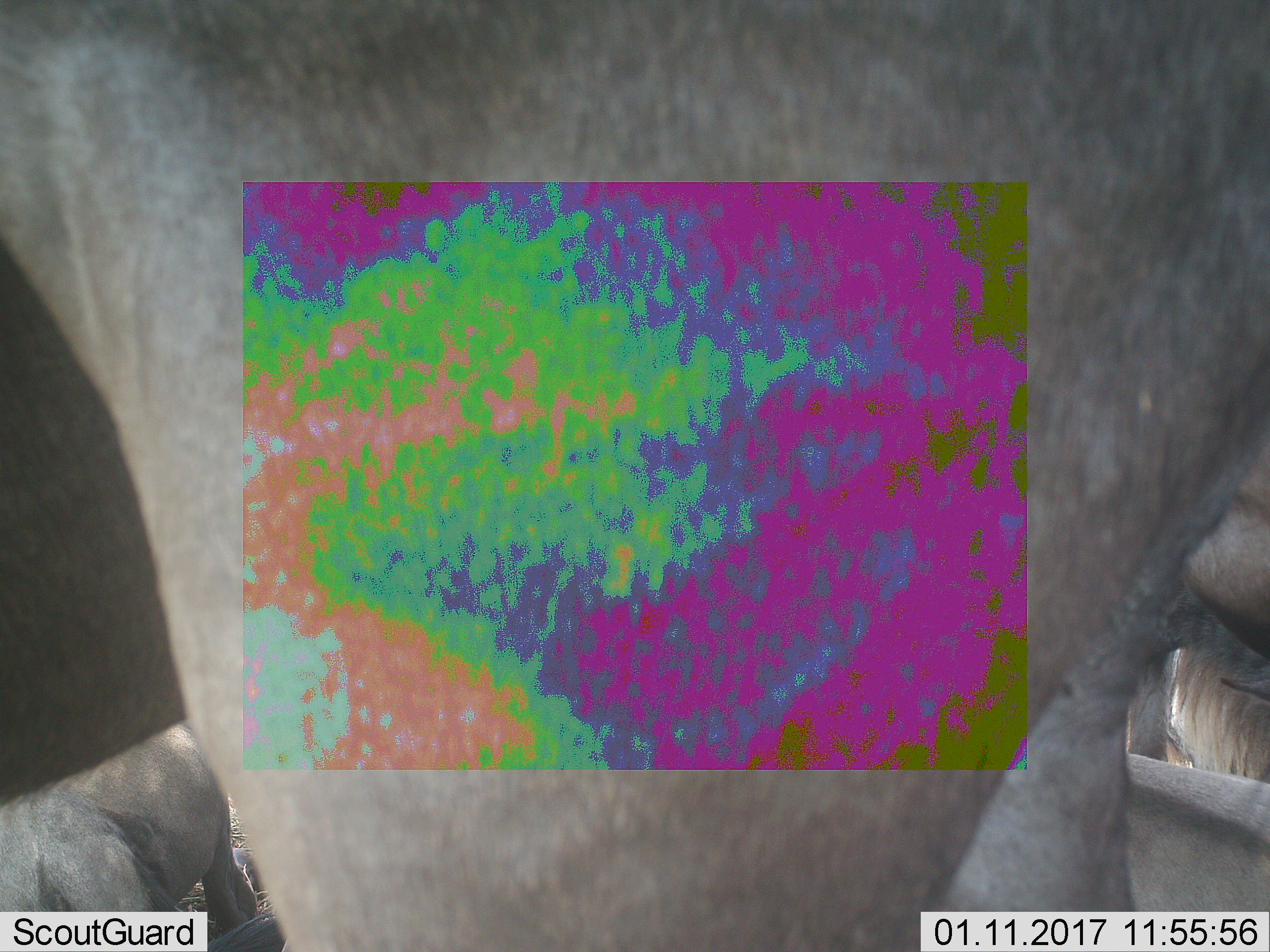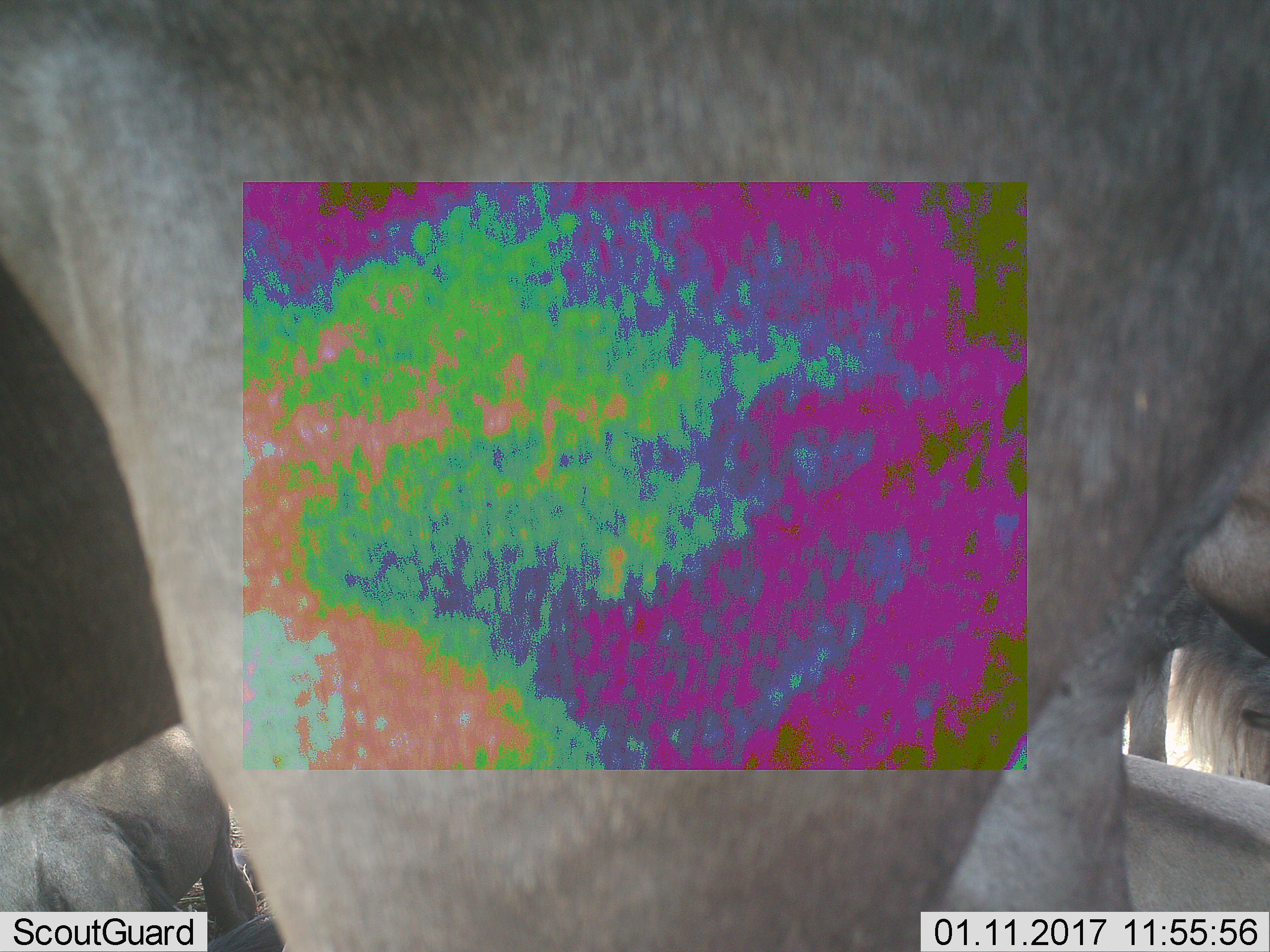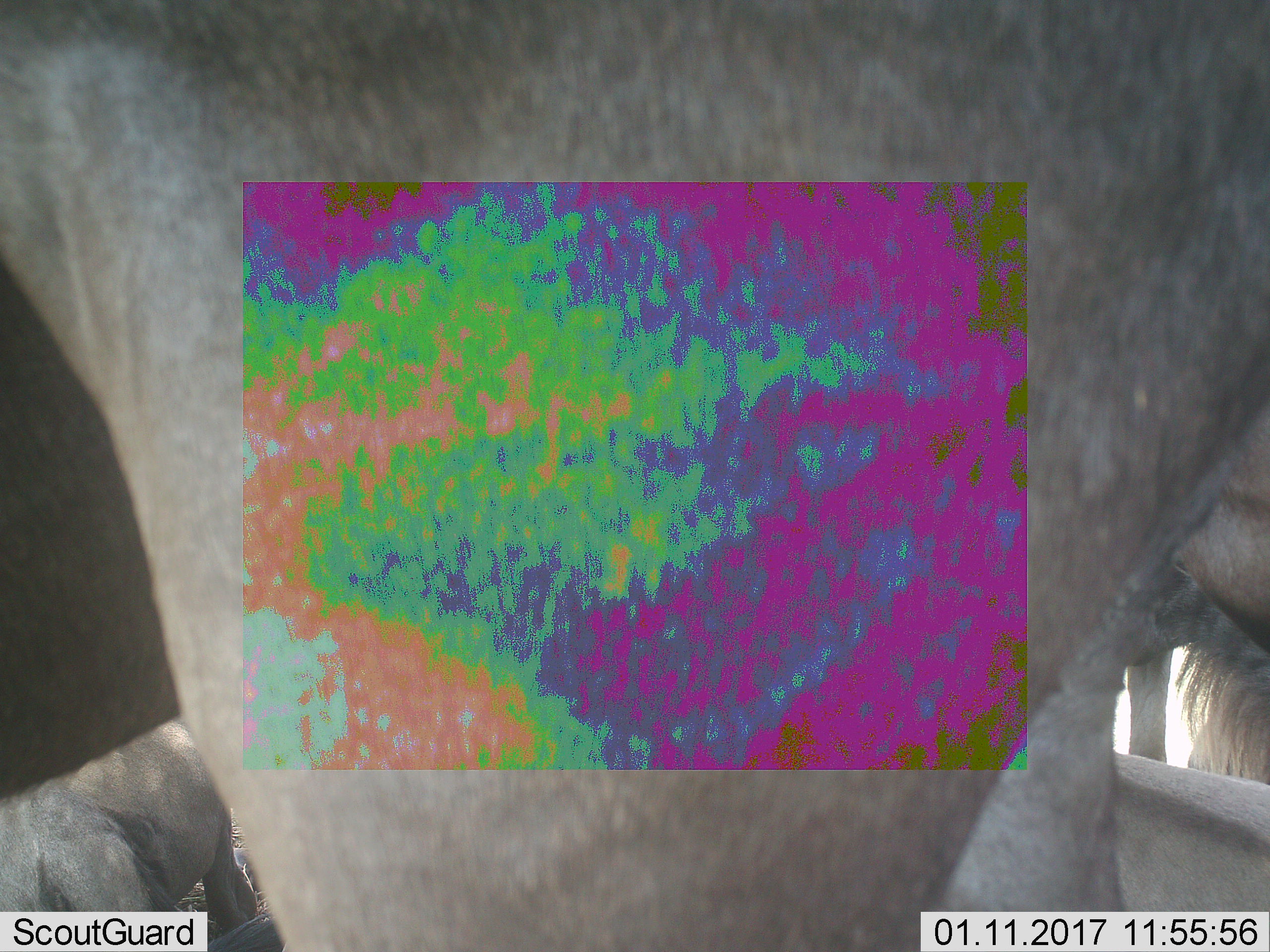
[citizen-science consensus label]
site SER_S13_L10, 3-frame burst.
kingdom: Animalia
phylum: Chordata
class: Mammalia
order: Artiodactyla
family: Bovidae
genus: Connochaetes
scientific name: Connochaetes taurinus taurinus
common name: blue wildebeest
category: wildebeestblue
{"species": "wildebeestblue (blue wildebeest) (Connochaetes taurinus taurinus)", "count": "4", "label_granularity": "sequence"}